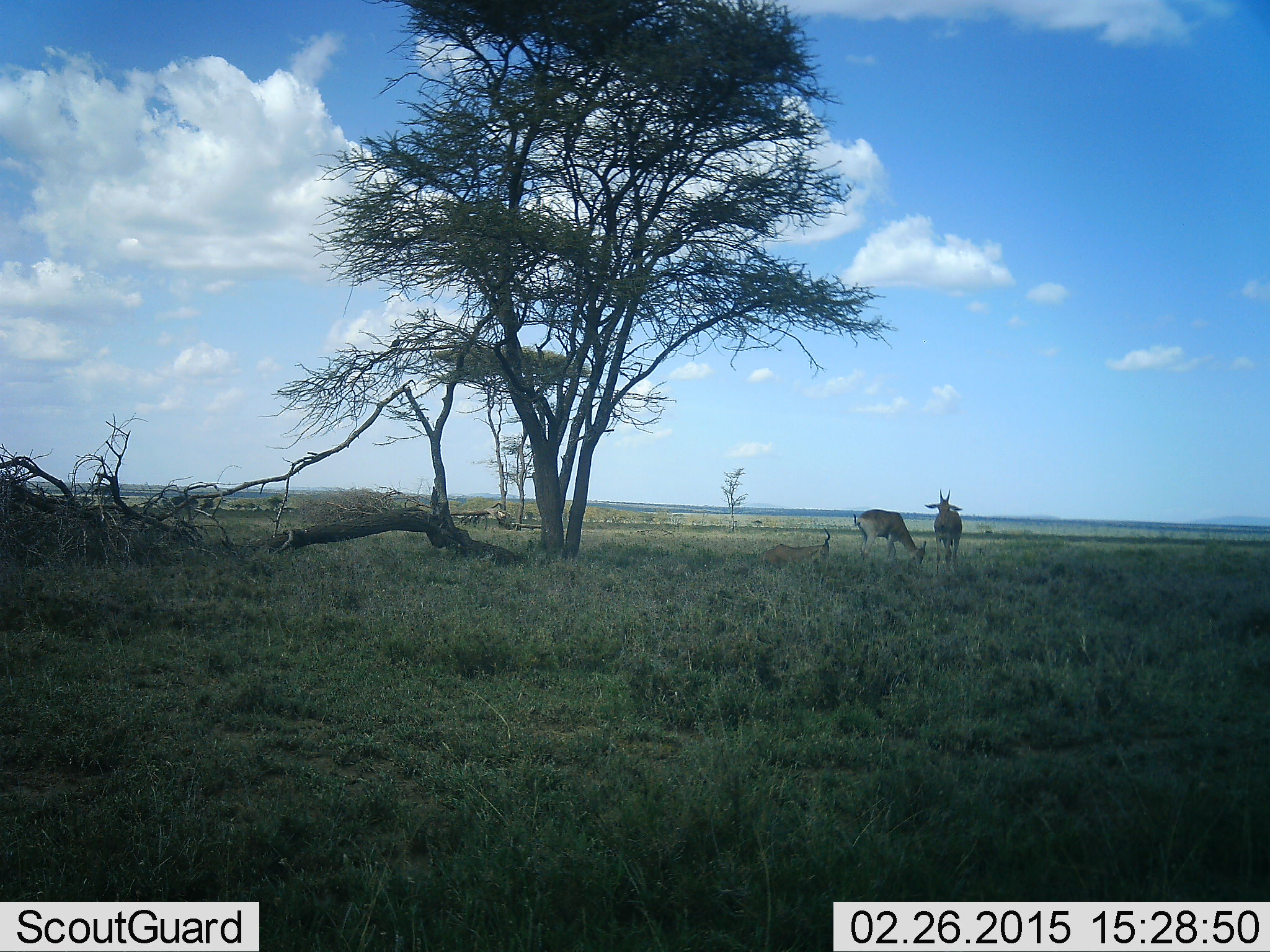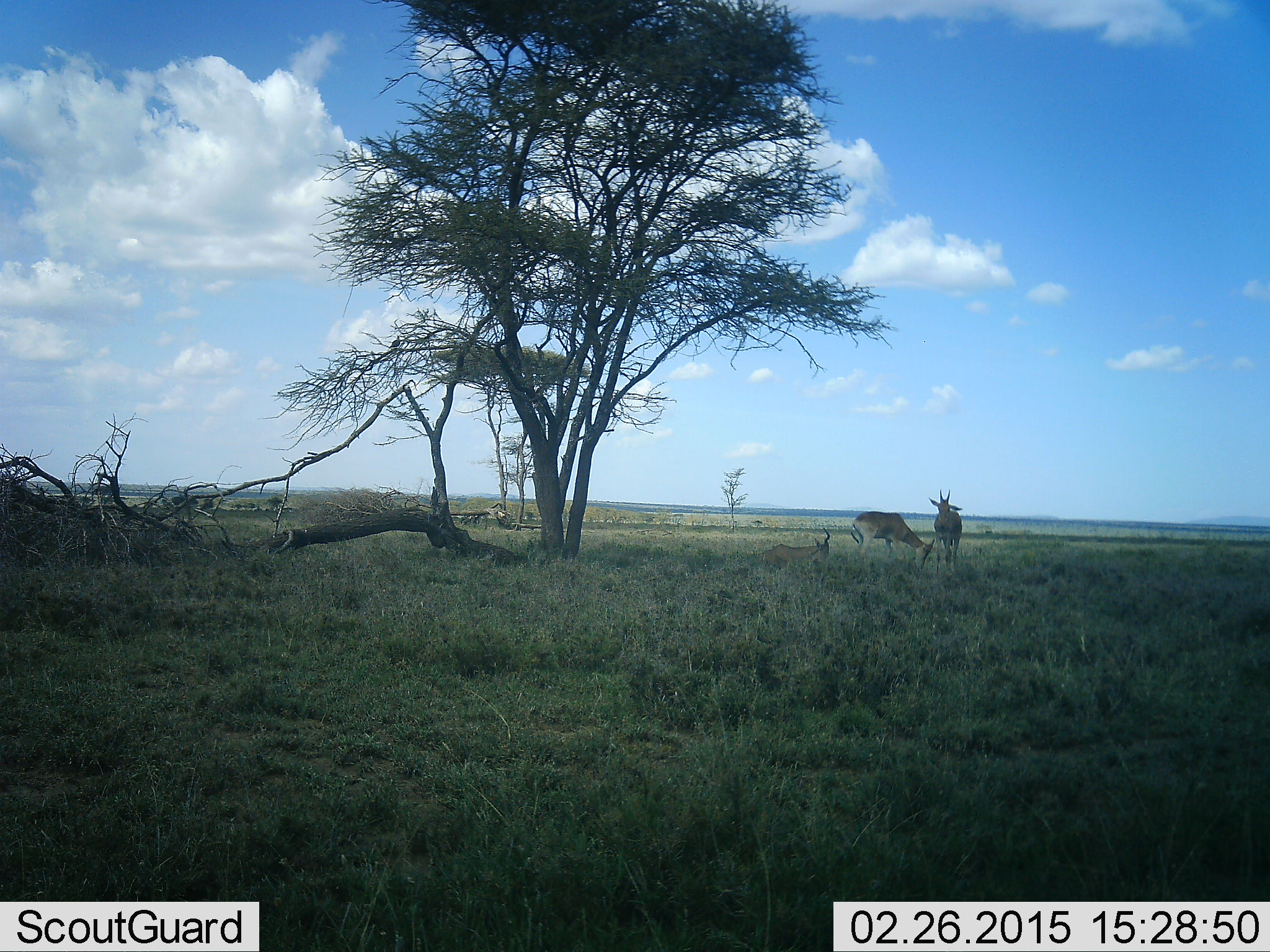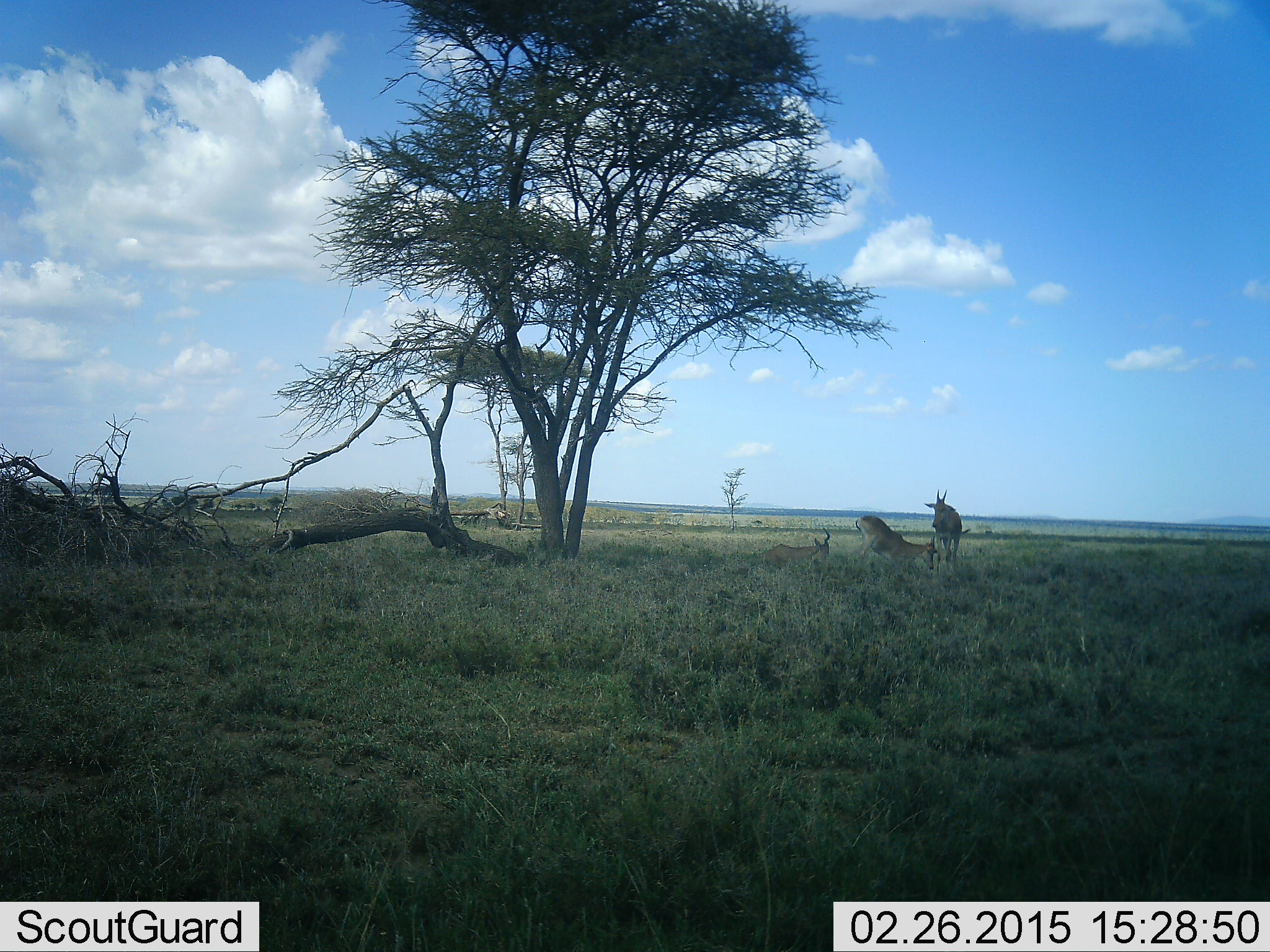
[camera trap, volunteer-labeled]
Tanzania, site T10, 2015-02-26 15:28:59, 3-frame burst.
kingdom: Animalia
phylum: Chordata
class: Mammalia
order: Artiodactyla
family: Bovidae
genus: Alcelaphus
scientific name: Alcelaphus buselaphus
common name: hartebeest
Hartebeest (Alcelaphus buselaphus), count 3. Behavior (volunteer vote fractions): standing 100%, resting 83%, moving 33%, interacting 0%. Young present (vote fraction): 17%. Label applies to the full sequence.